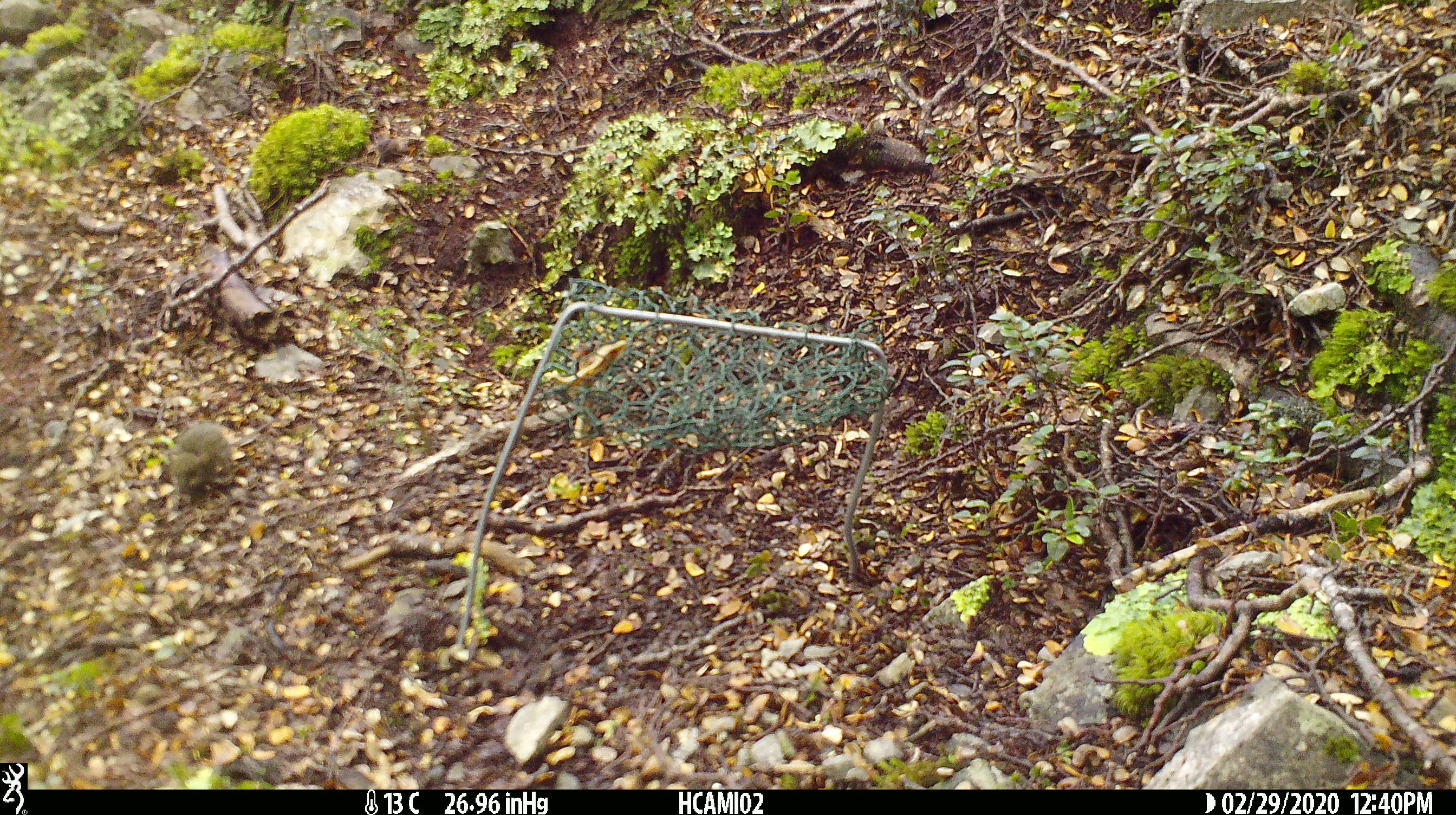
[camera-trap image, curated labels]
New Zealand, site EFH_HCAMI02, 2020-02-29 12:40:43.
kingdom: Animalia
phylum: Chordata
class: Mammalia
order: Rodentia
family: Muridae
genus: Mus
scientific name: Mus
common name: mouse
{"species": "mouse (Mus)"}